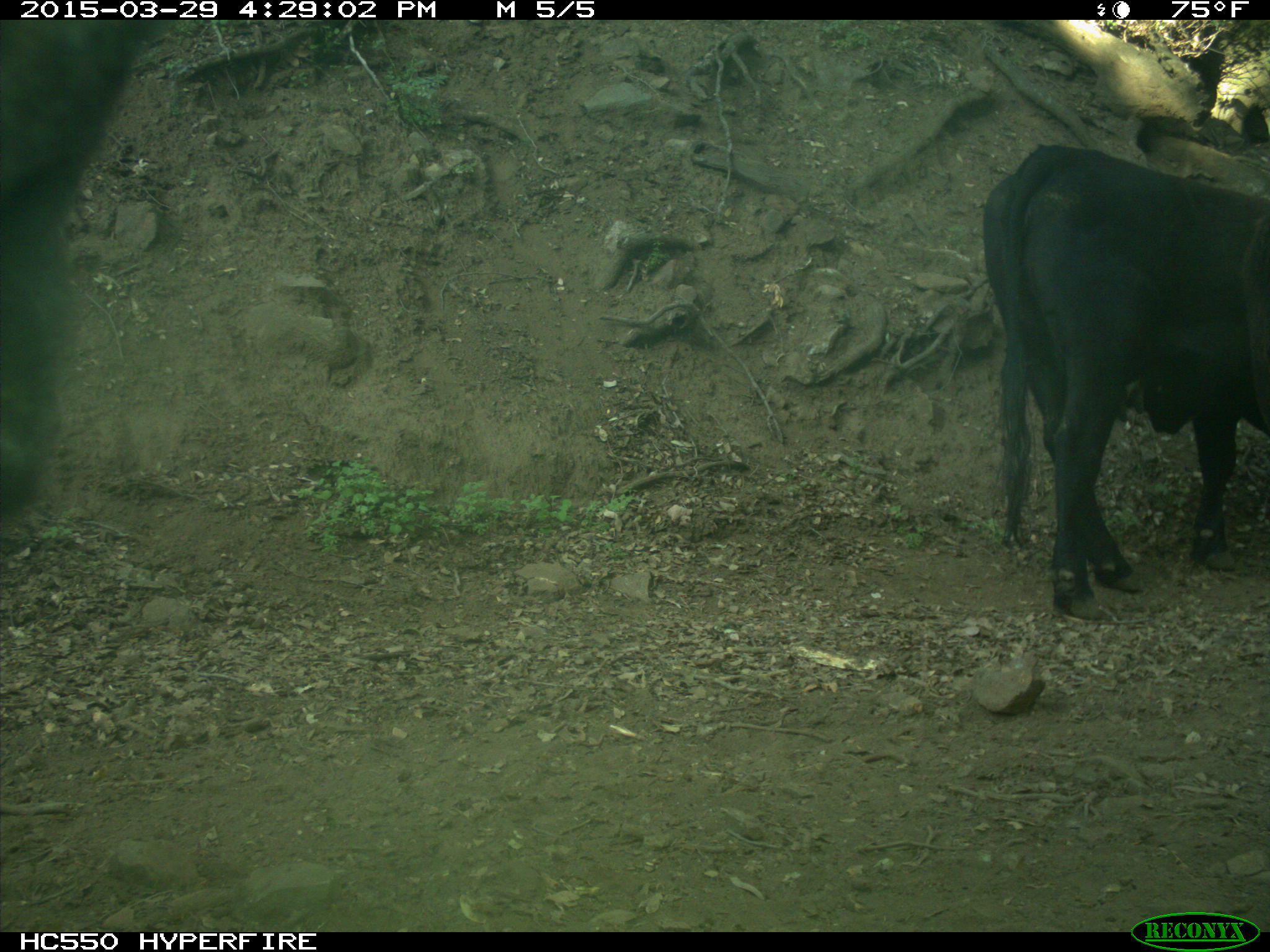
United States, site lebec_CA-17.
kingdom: Animalia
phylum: Chordata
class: Mammalia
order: Artiodactyla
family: Bovidae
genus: Bos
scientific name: Bos taurus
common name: domestic cow